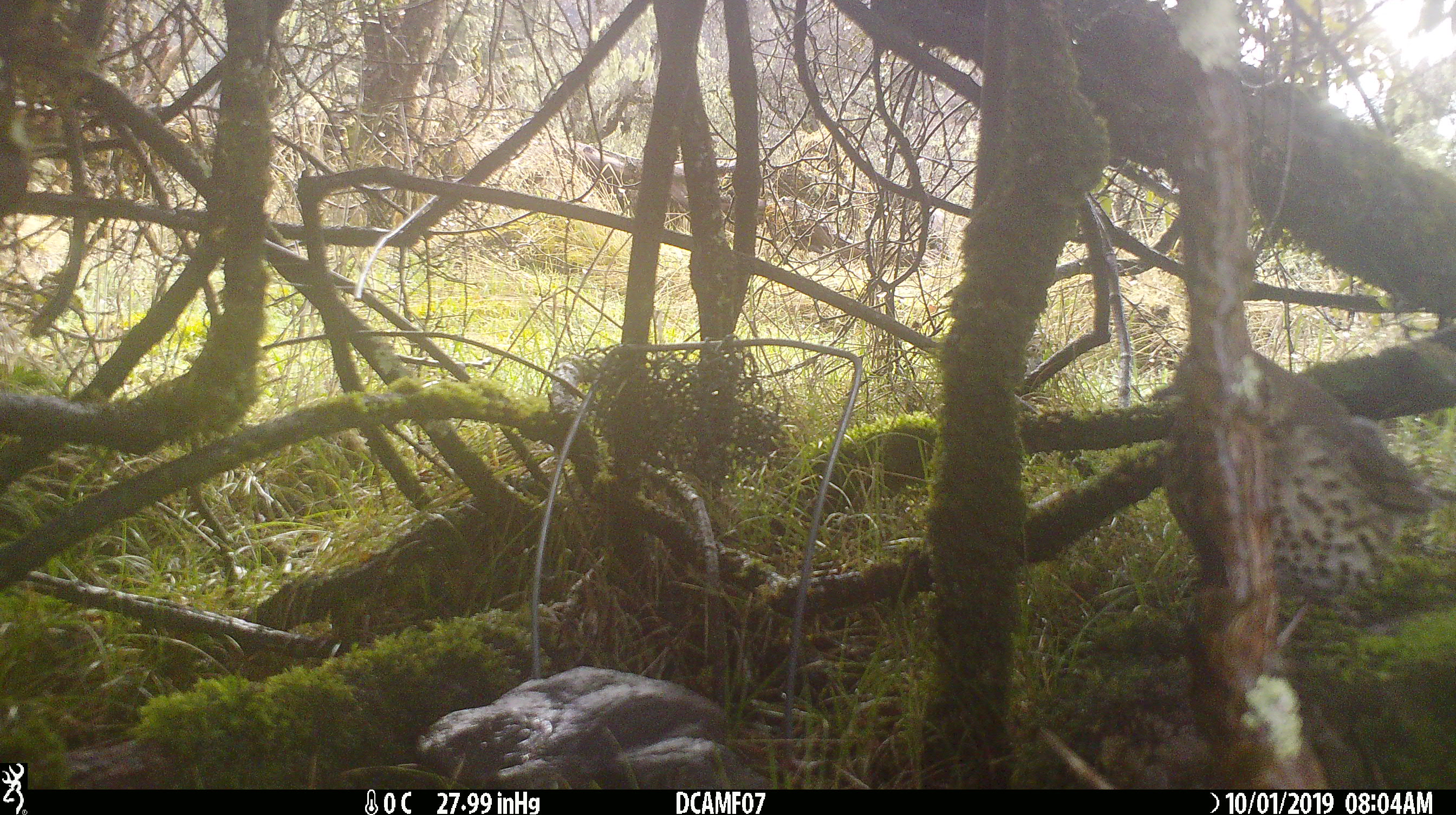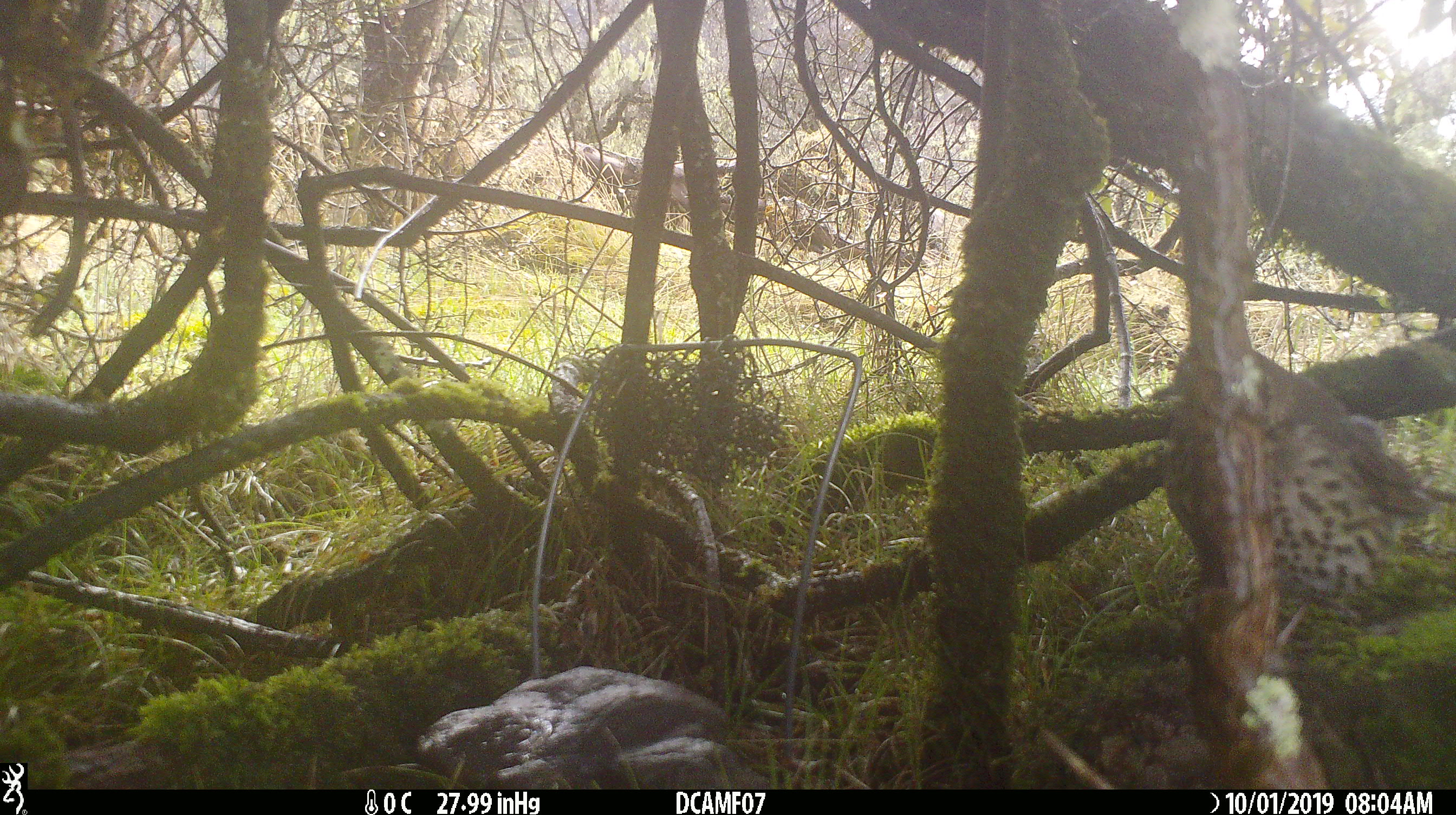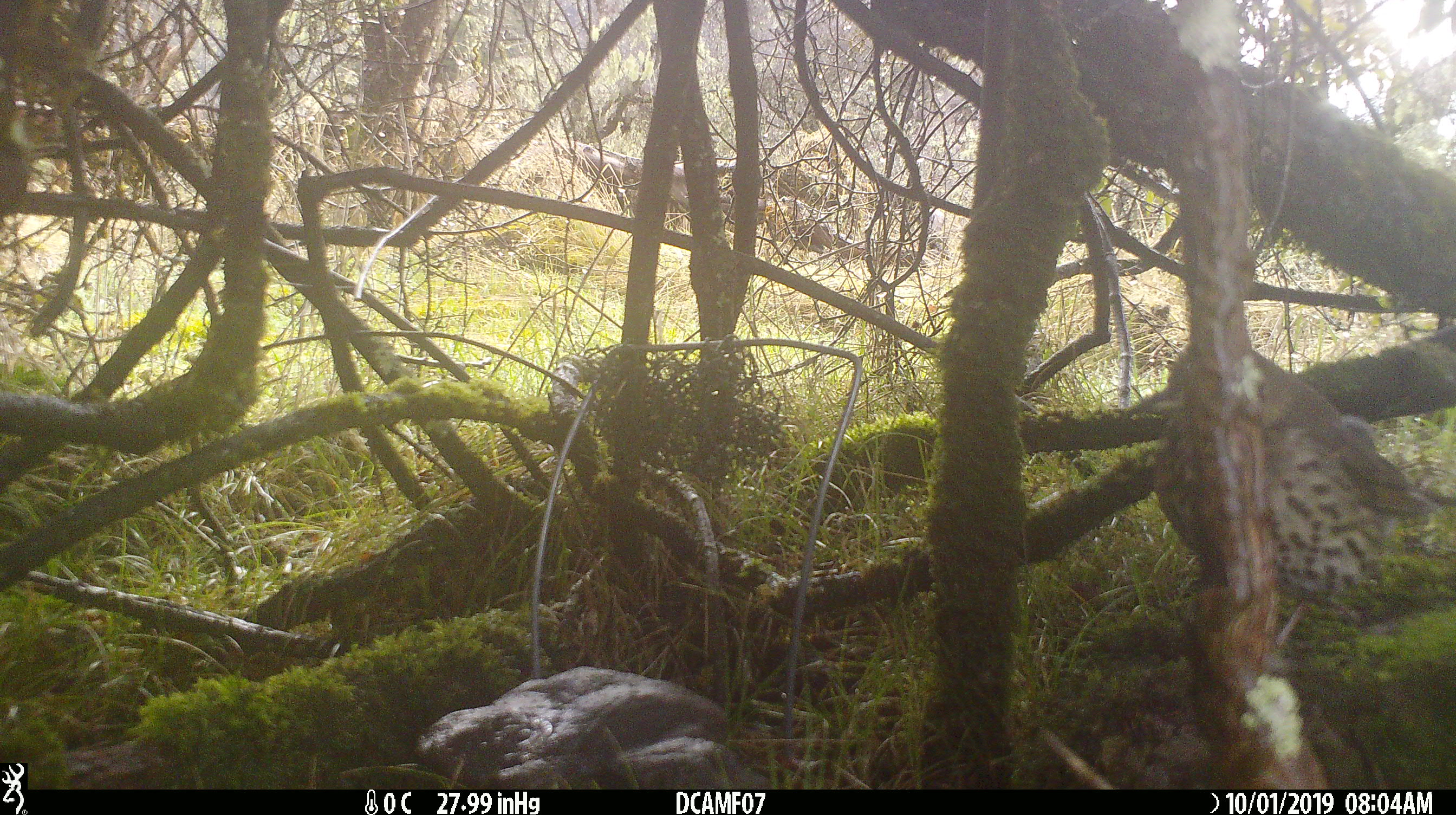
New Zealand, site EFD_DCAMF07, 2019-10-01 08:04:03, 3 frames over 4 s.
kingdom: Animalia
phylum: Chordata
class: Aves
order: Passeriformes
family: Turdidae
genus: Turdus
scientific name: Turdus philomelos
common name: song thrush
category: thrush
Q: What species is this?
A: Thrush (song thrush) (Turdus philomelos).